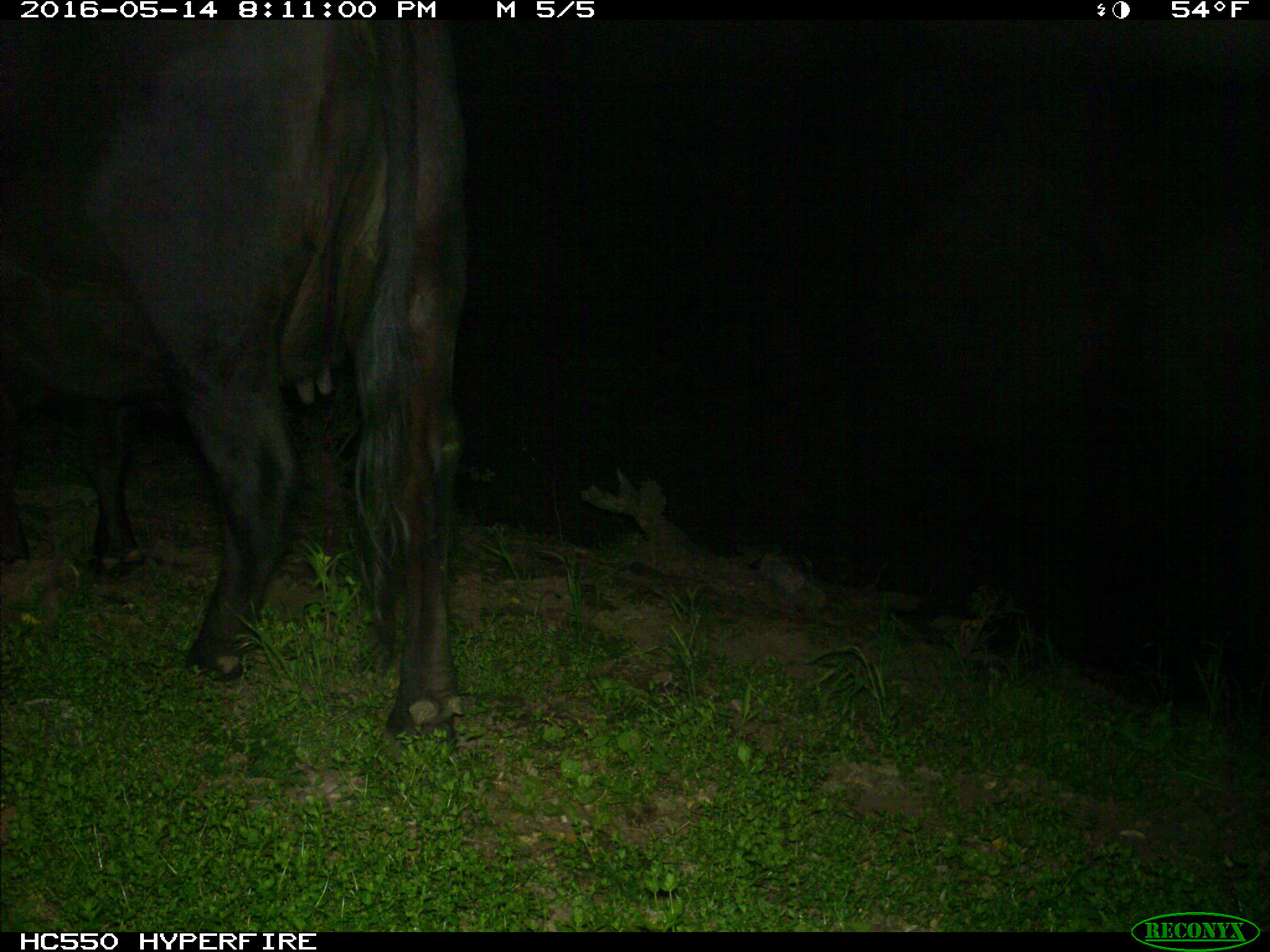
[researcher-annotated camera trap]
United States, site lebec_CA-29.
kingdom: Animalia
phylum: Chordata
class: Mammalia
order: Artiodactyla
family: Bovidae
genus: Bos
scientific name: Bos taurus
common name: domestic cow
Bos taurus (domestic cow).